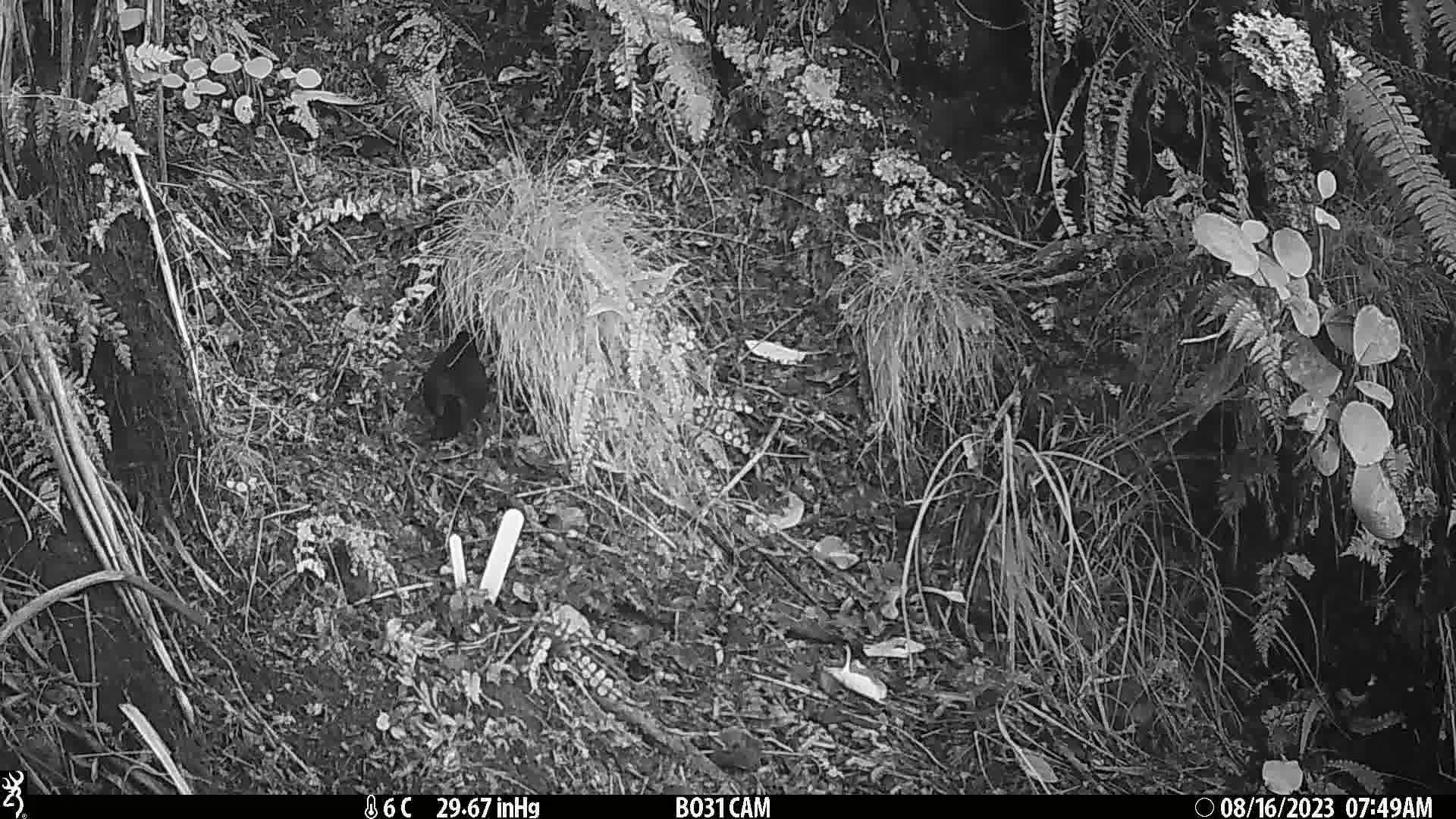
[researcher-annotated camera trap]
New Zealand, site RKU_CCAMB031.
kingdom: Animalia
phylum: Chordata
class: Aves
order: Passeriformes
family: Turdidae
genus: Turdus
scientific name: Turdus merula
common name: eurasian blackbird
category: blackbird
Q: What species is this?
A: Blackbird (eurasian blackbird) (Turdus merula).